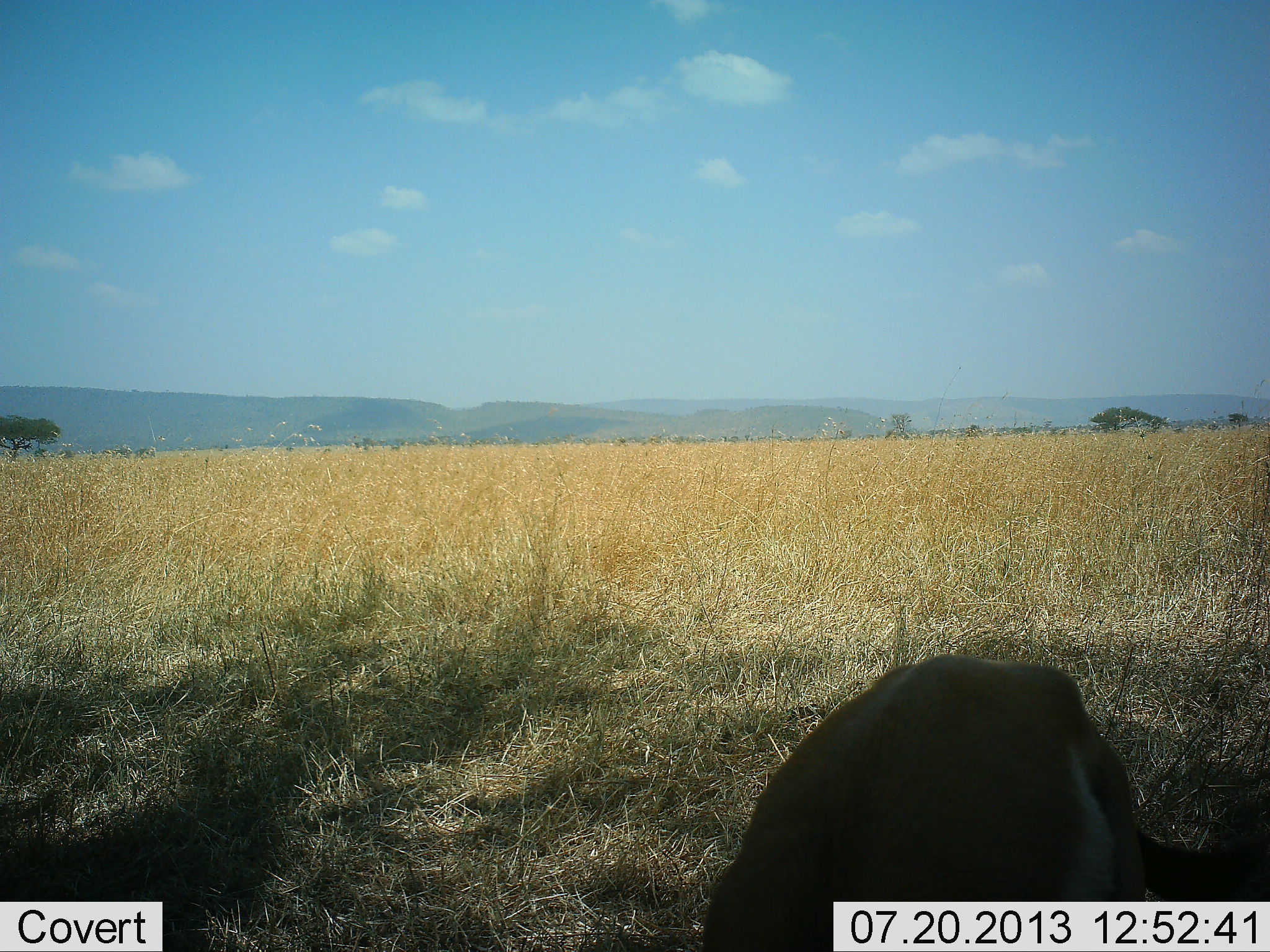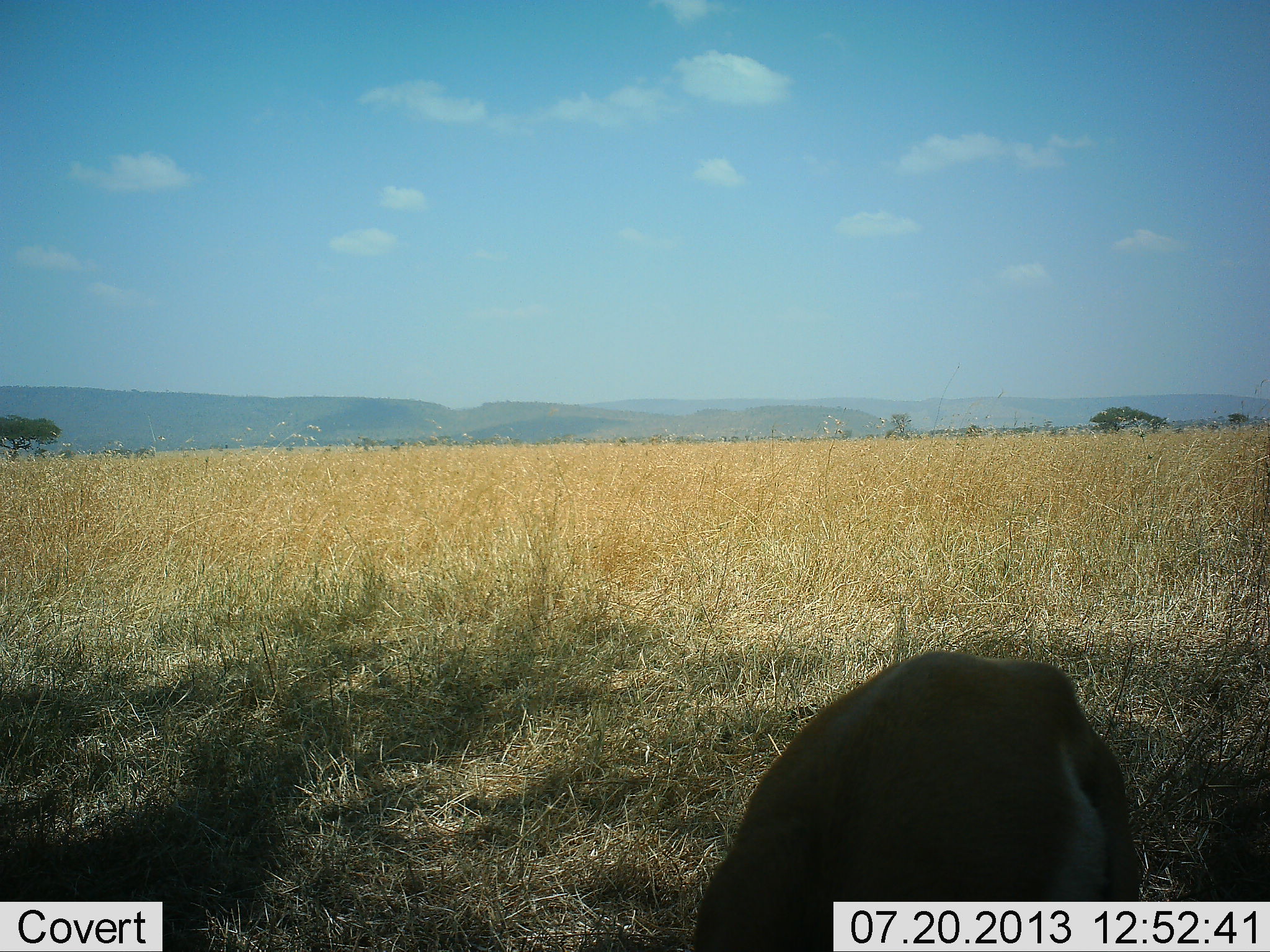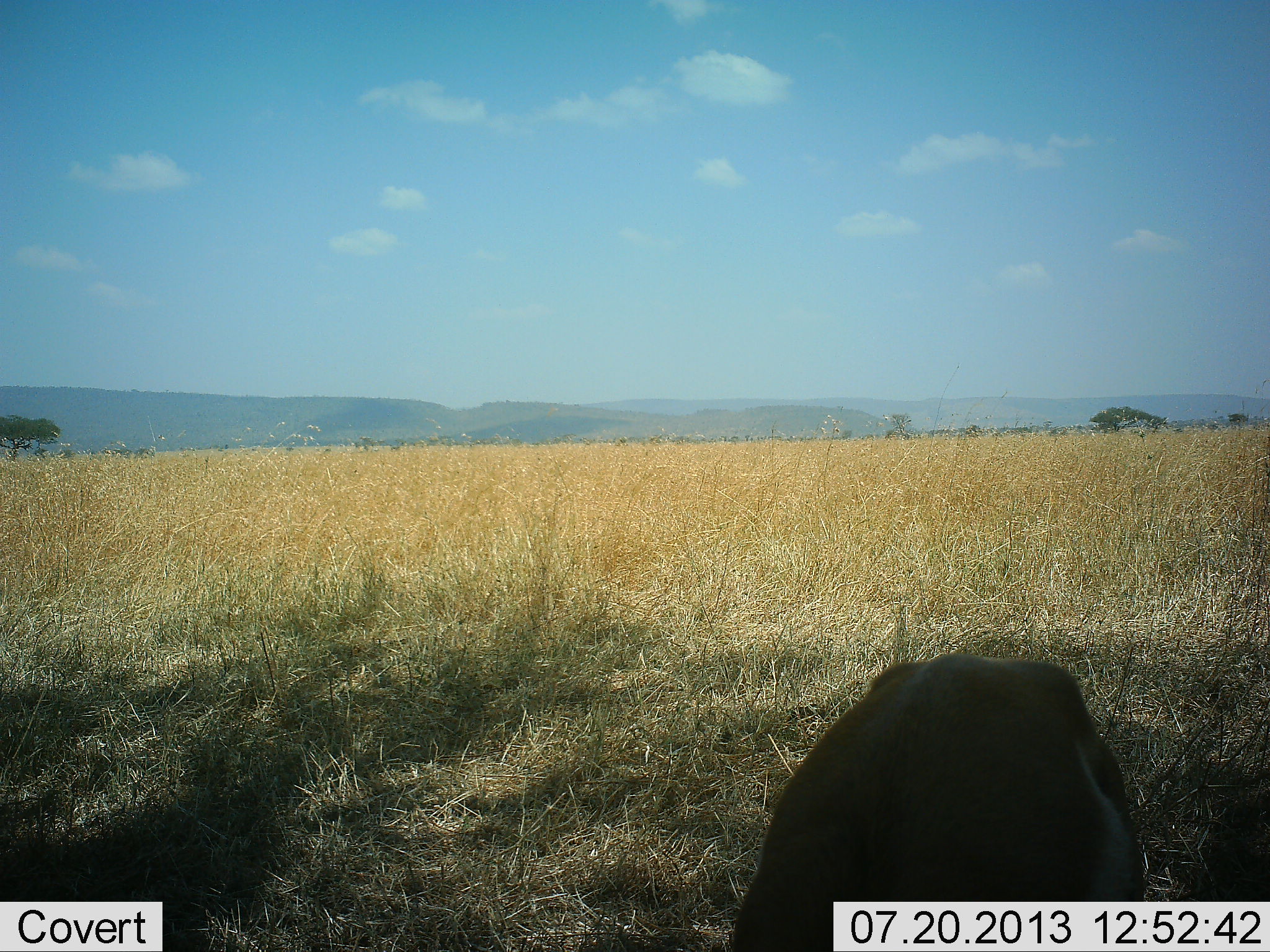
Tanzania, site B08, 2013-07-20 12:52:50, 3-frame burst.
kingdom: Animalia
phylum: Chordata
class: Mammalia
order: Artiodactyla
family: Bovidae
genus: Eudorcas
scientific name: Eudorcas thomsonii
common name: thomson's gazelle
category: gazellethomsons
Gazellethomsons (thomson's gazelle) (Eudorcas thomsonii), count 1. Behavior (volunteer vote fractions): standing 60%, resting 10%, moving 0%, interacting 0%. Young present (vote fraction): 0%. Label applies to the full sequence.